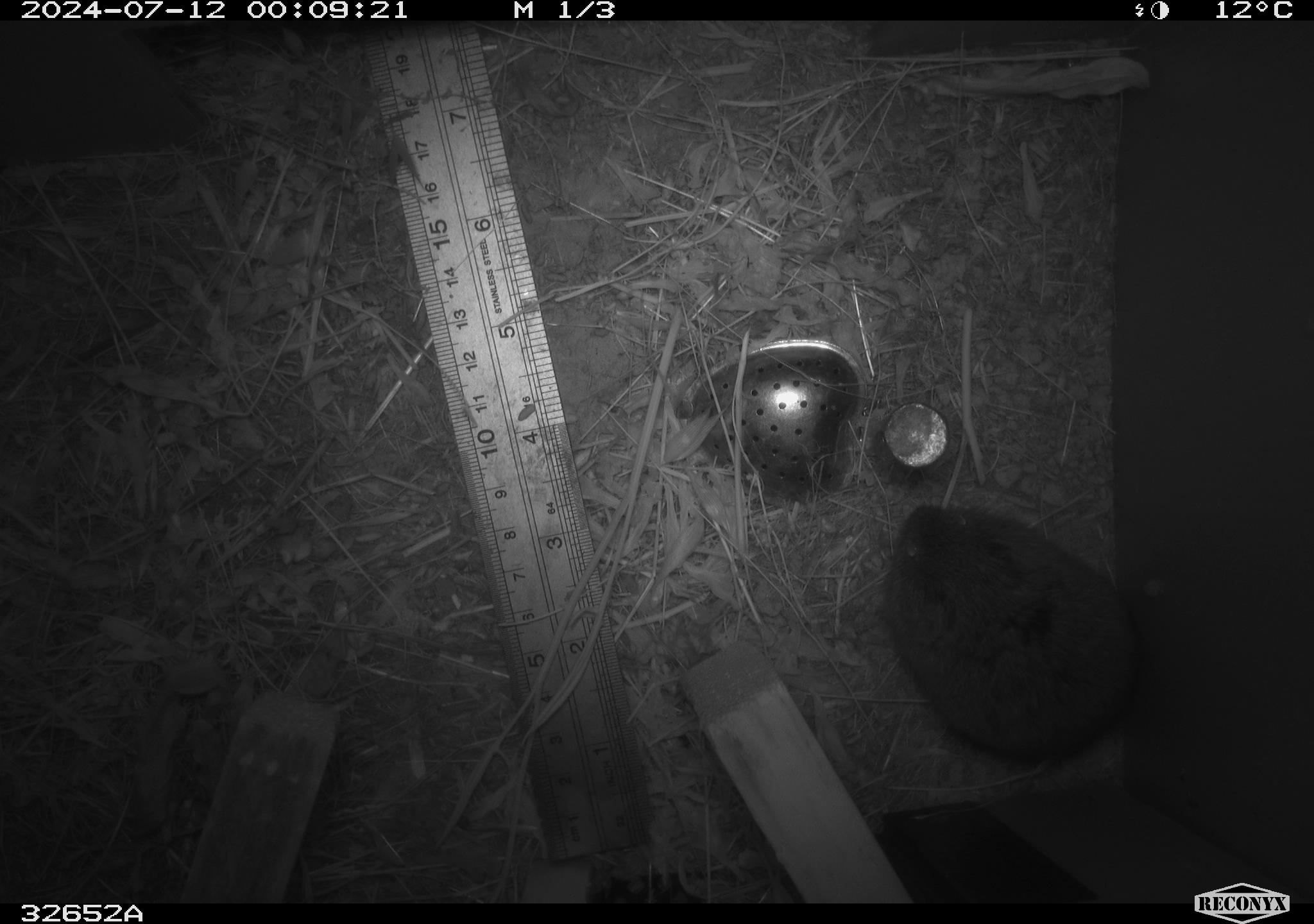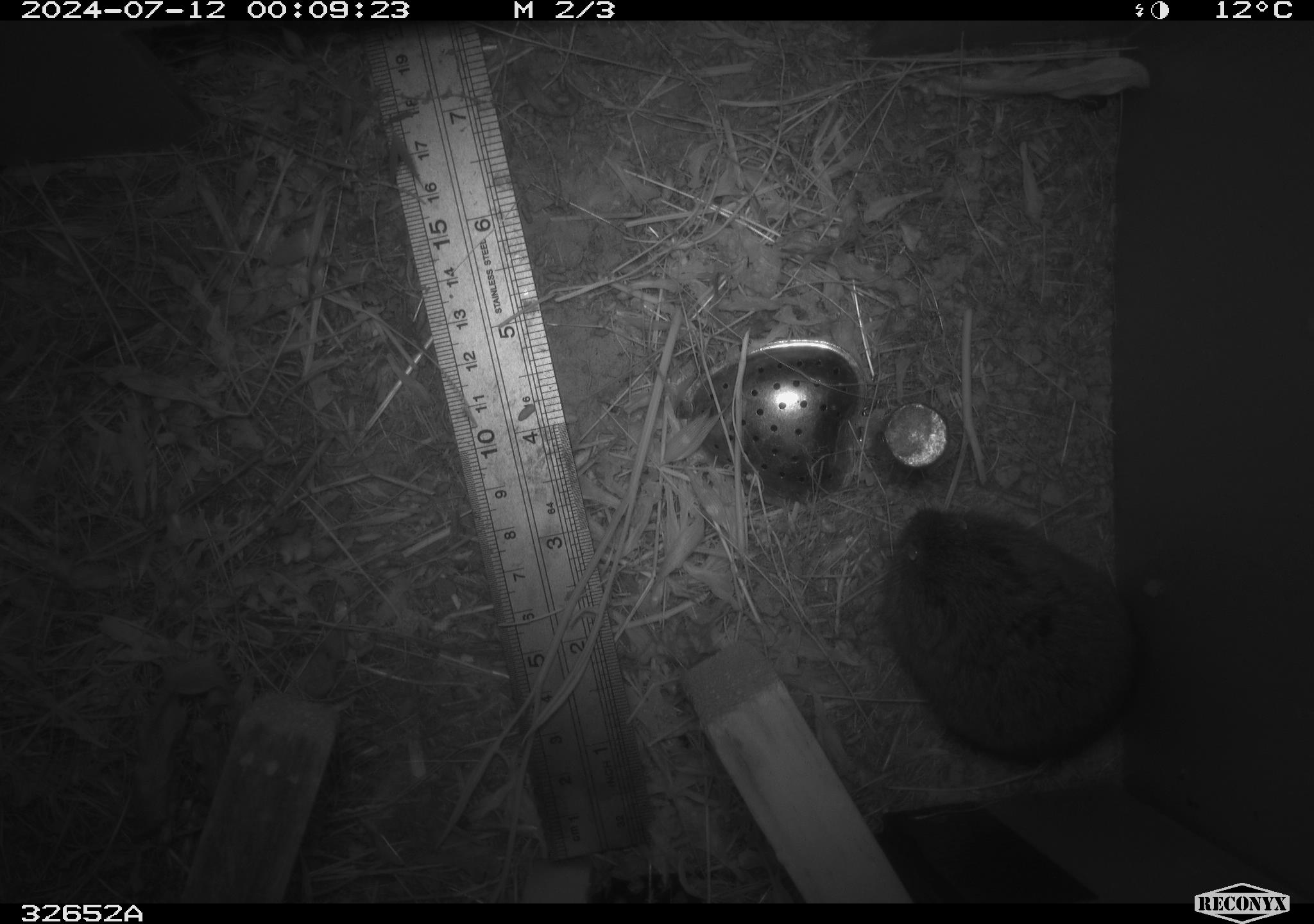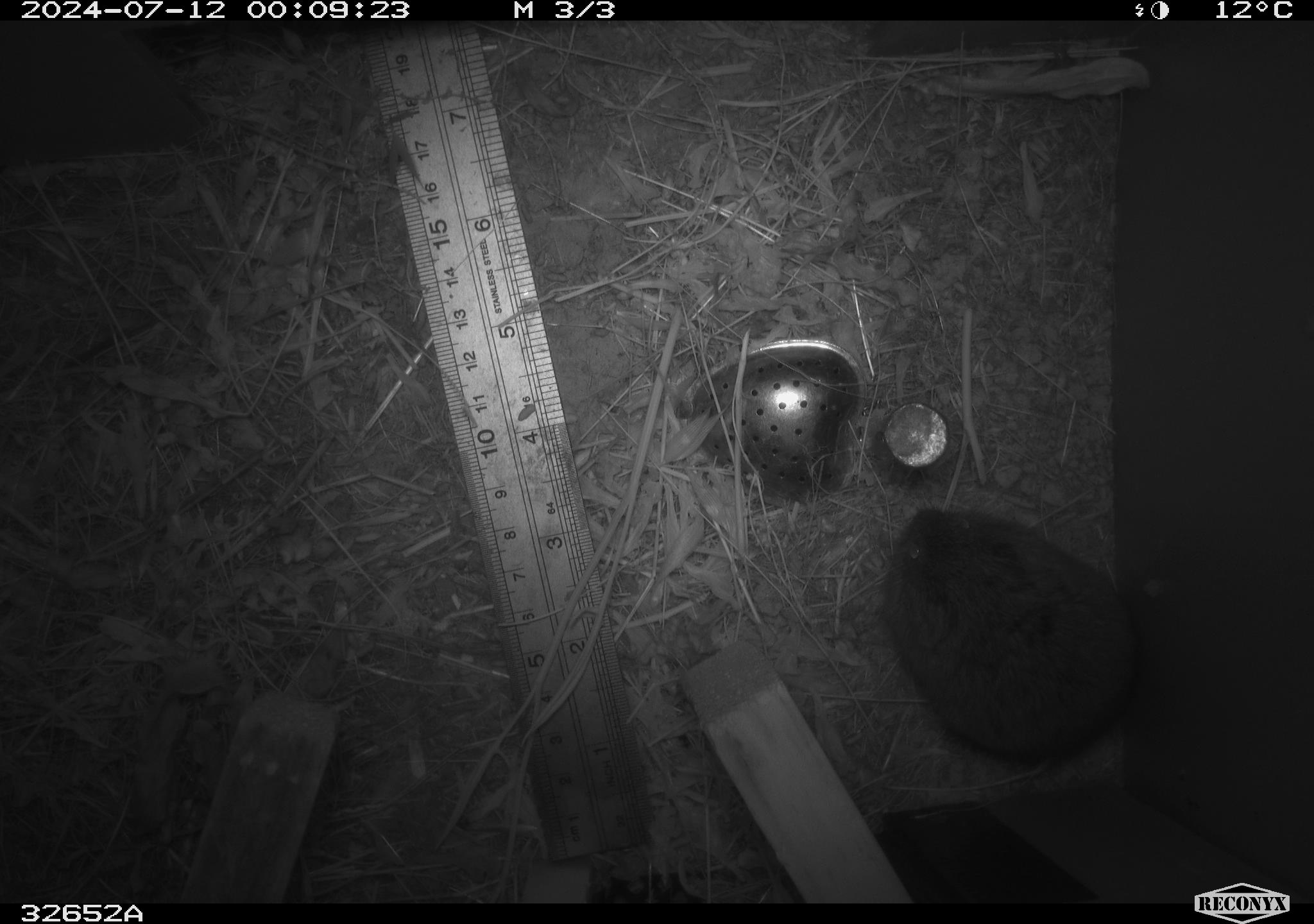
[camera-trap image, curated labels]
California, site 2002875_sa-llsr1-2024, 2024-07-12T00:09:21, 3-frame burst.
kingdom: Animalia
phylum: Chordata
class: Mammalia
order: Rodentia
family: Cricetidae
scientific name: Arvicolinae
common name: voles, lemmings, and muskrats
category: arvicolinae subfamily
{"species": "arvicolinae subfamily (voles, lemmings, and muskrats) (Arvicolinae)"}